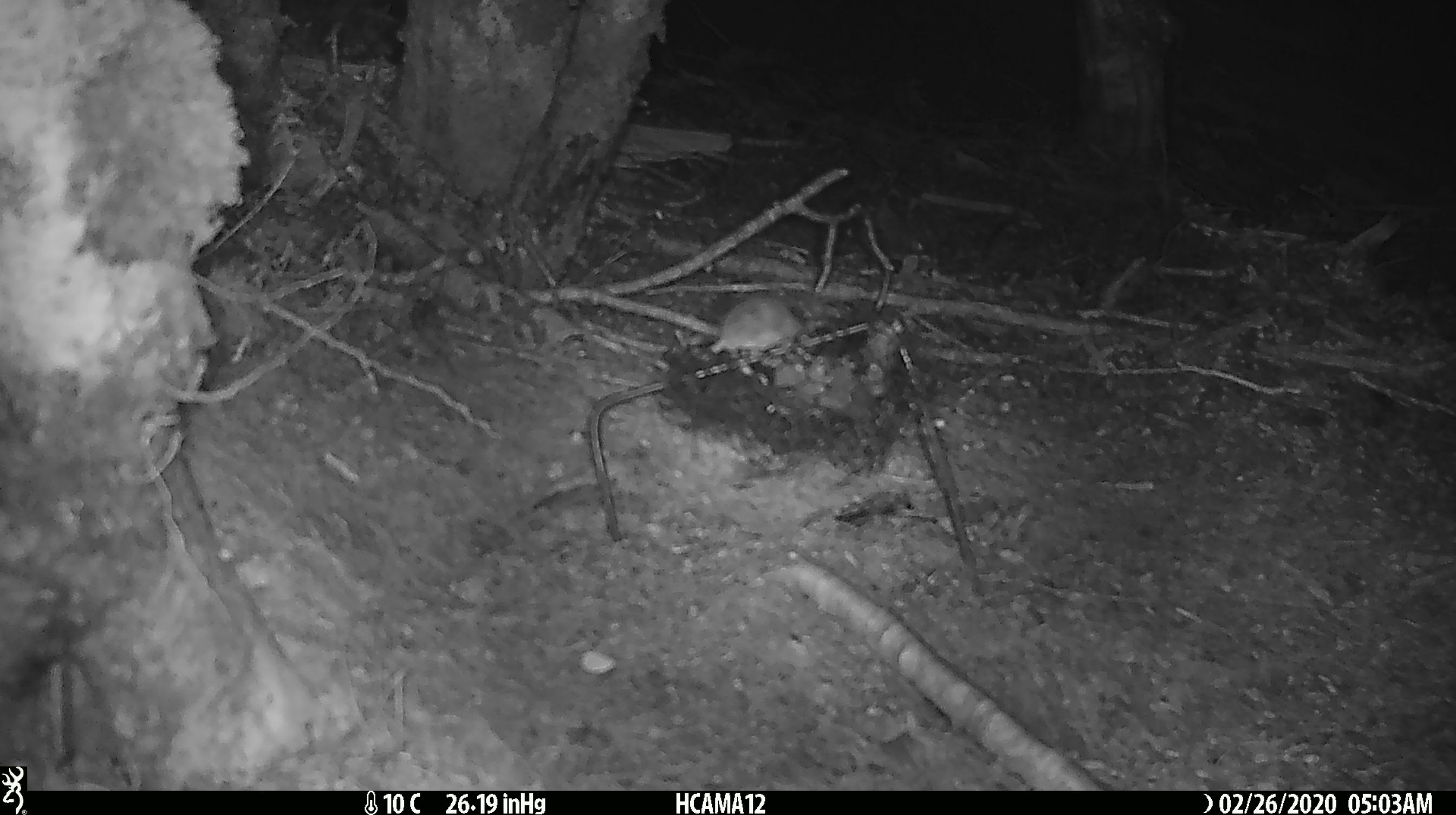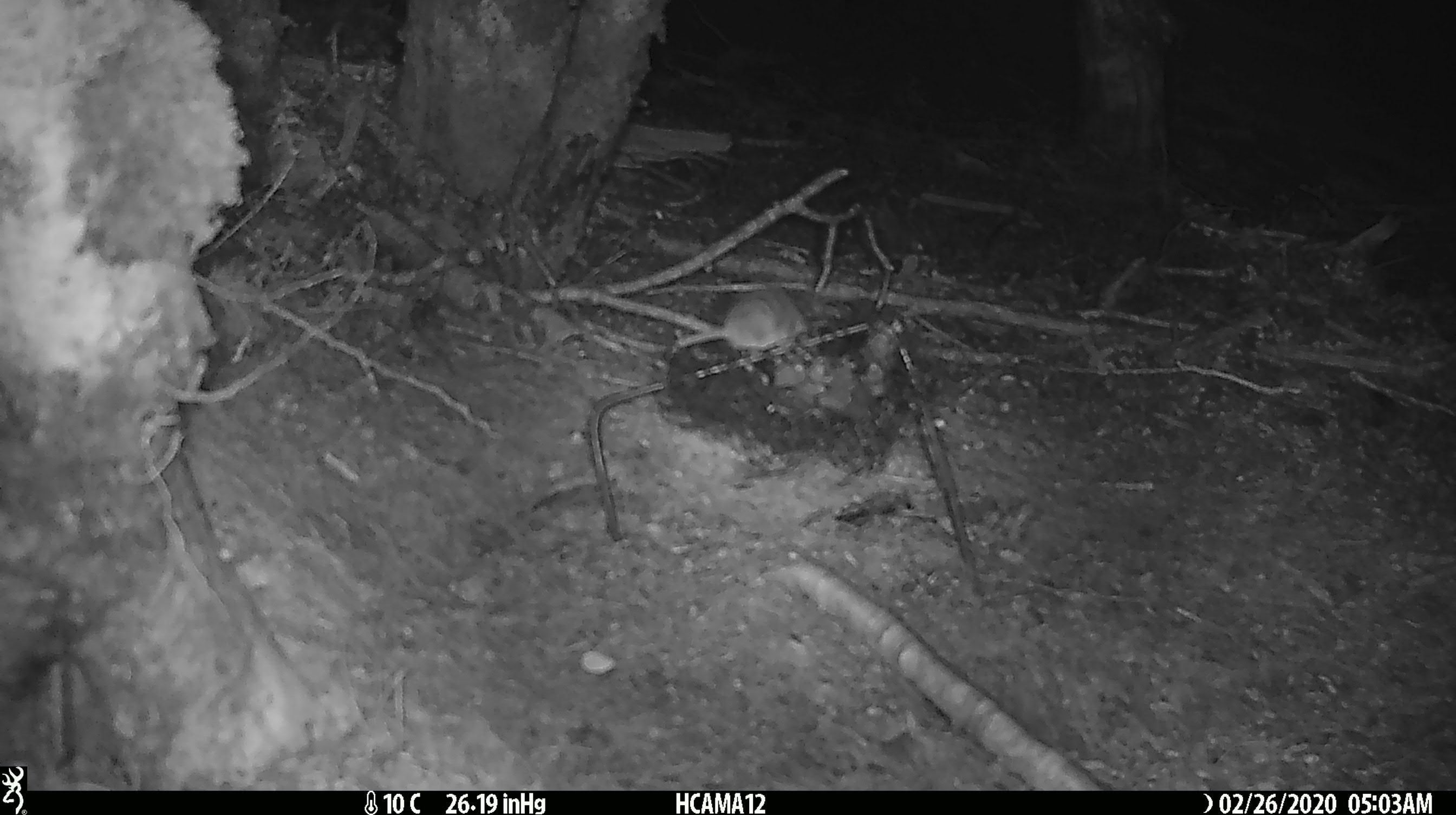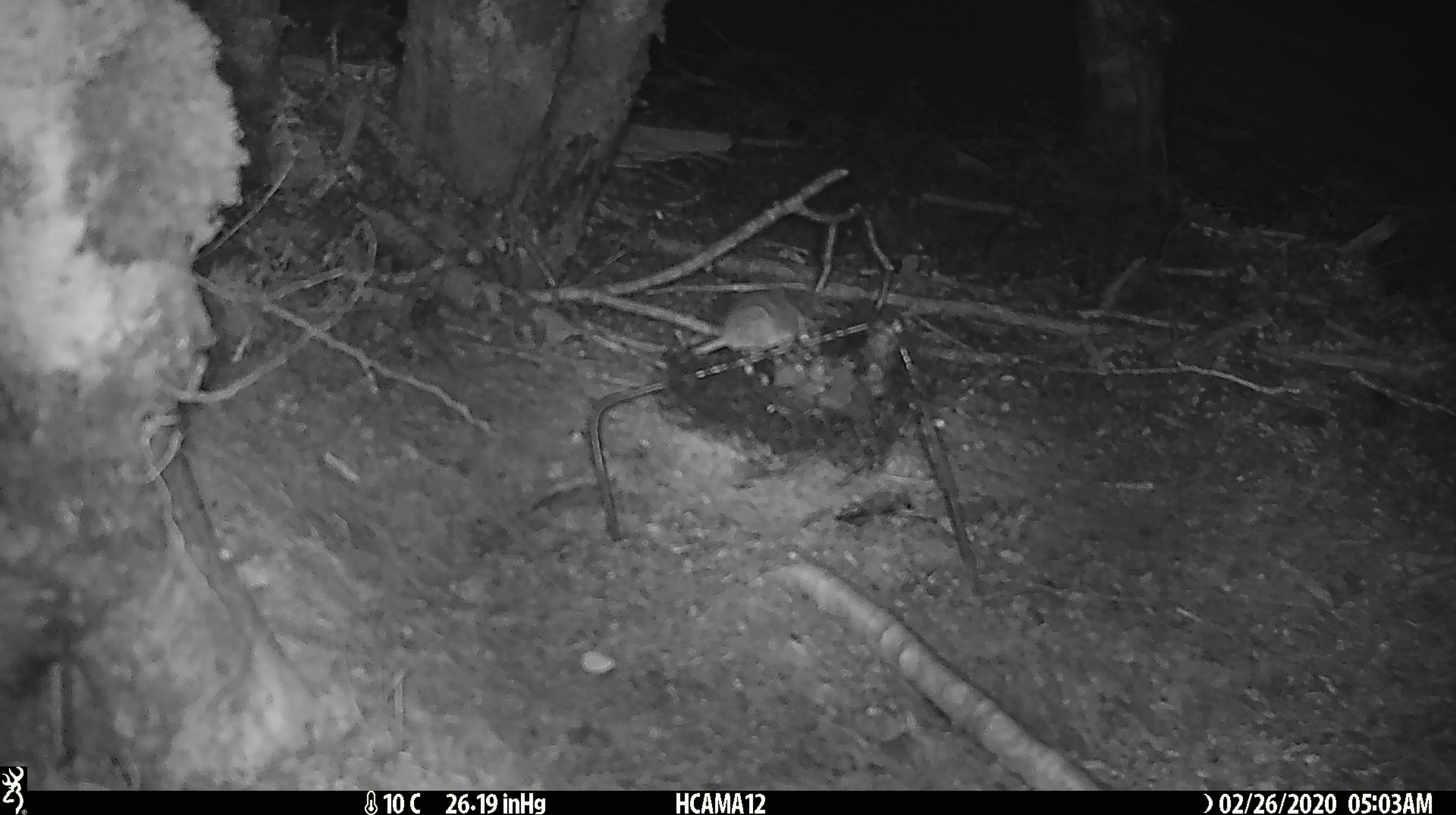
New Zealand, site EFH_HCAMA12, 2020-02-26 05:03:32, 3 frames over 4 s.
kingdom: Animalia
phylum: Chordata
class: Mammalia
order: Rodentia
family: Muridae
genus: Mus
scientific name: Mus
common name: mouse